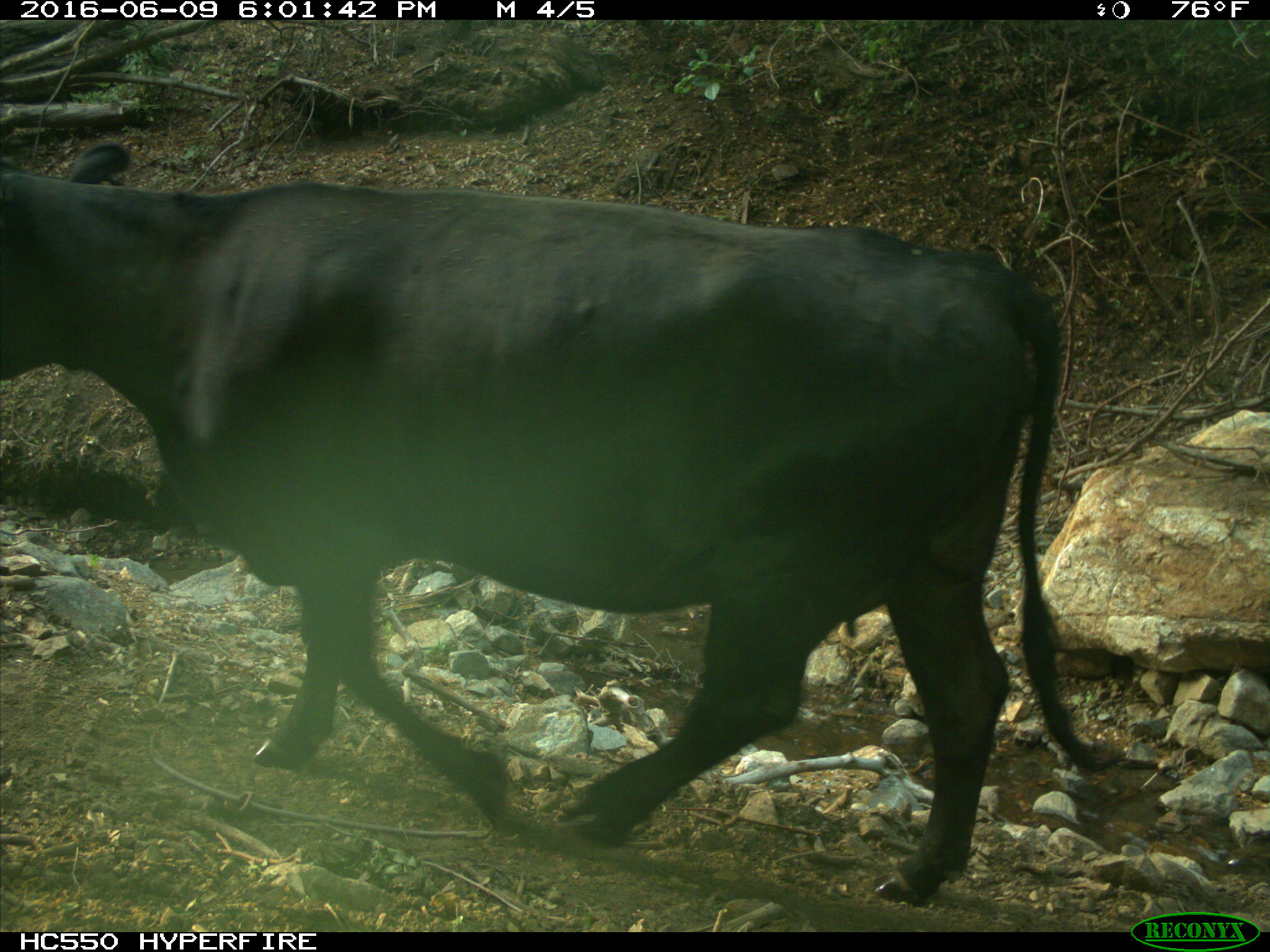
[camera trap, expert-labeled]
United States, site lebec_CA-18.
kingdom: Animalia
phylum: Chordata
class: Mammalia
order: Artiodactyla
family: Bovidae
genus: Bos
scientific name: Bos taurus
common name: domestic cow